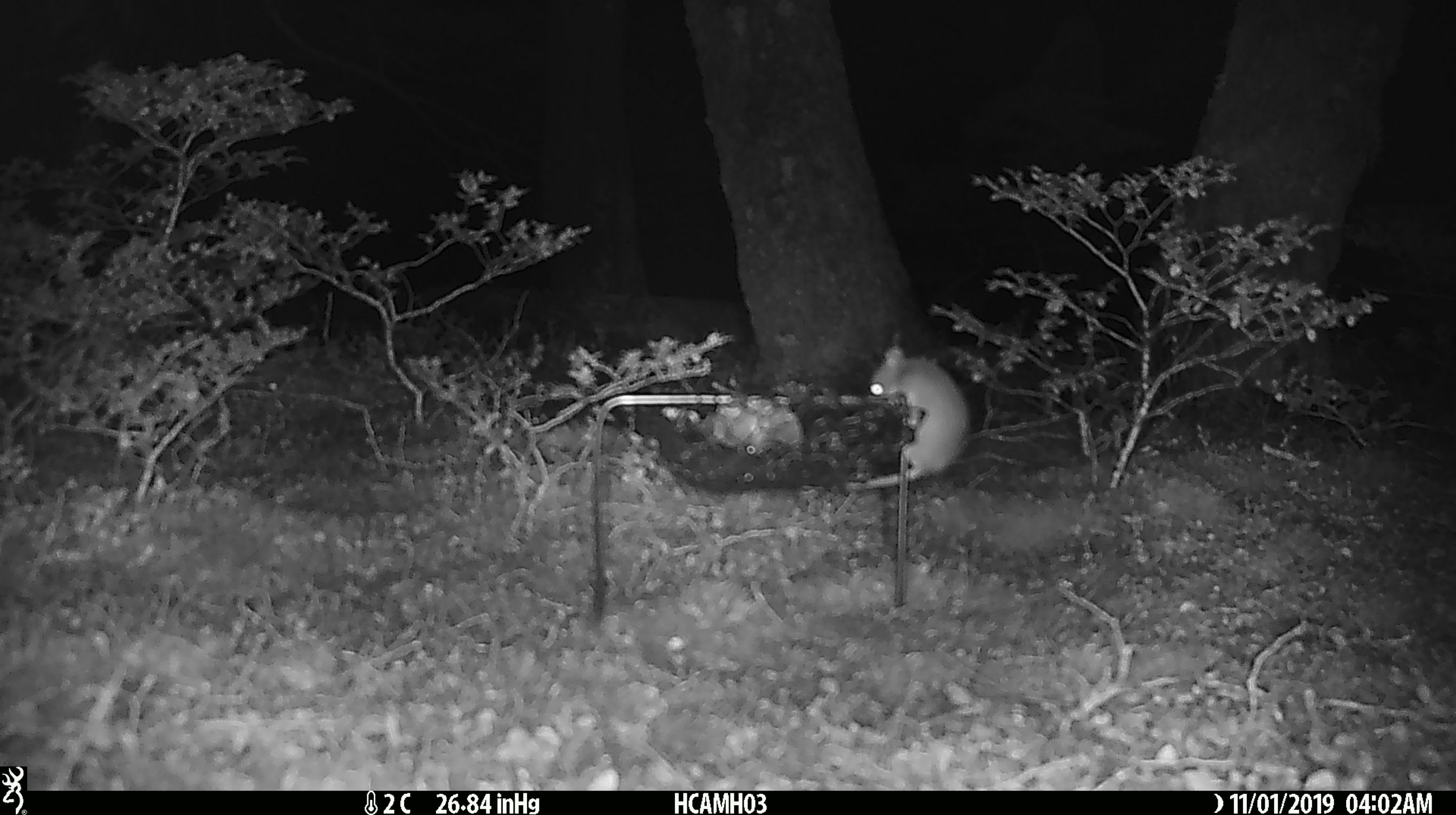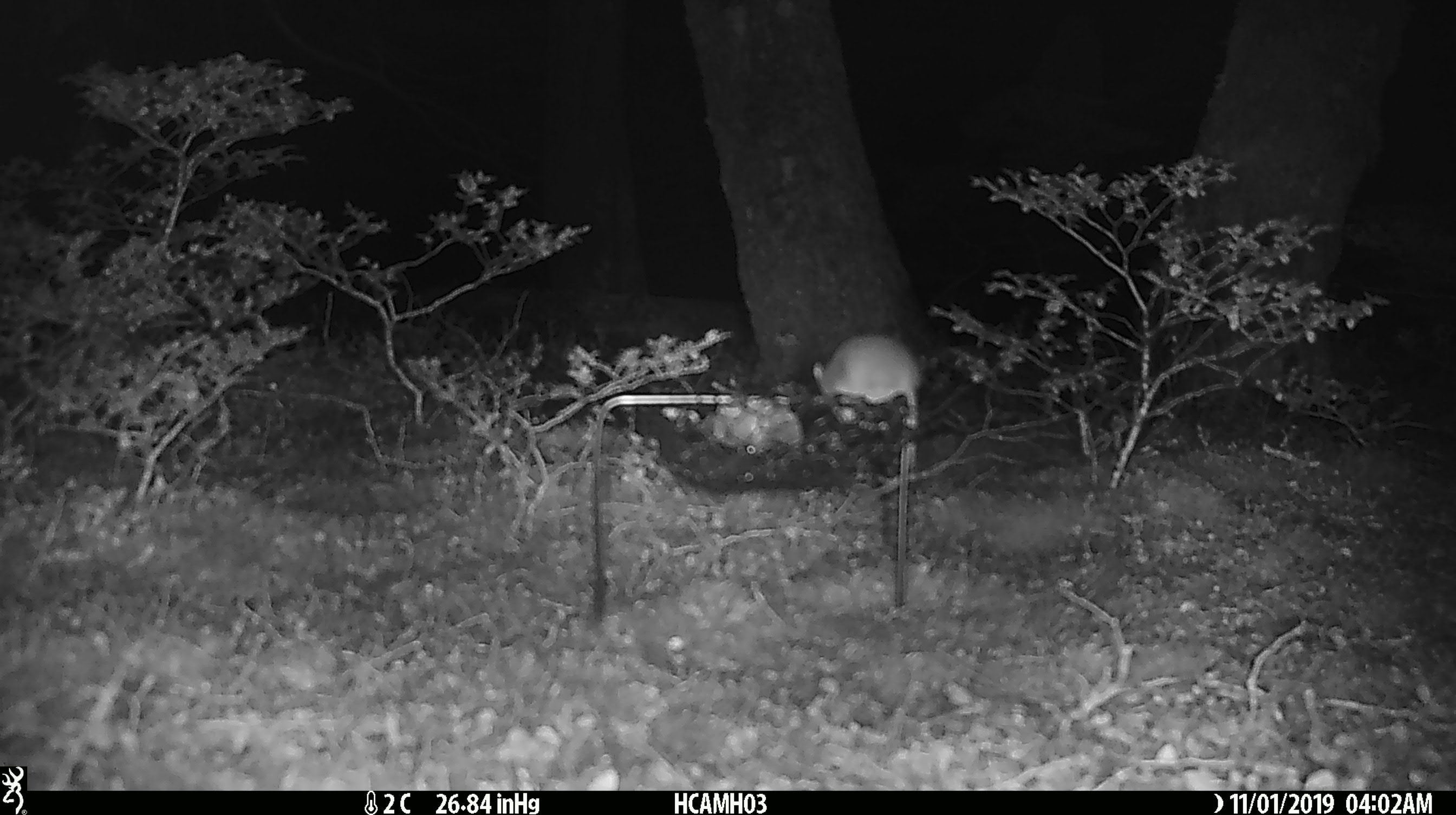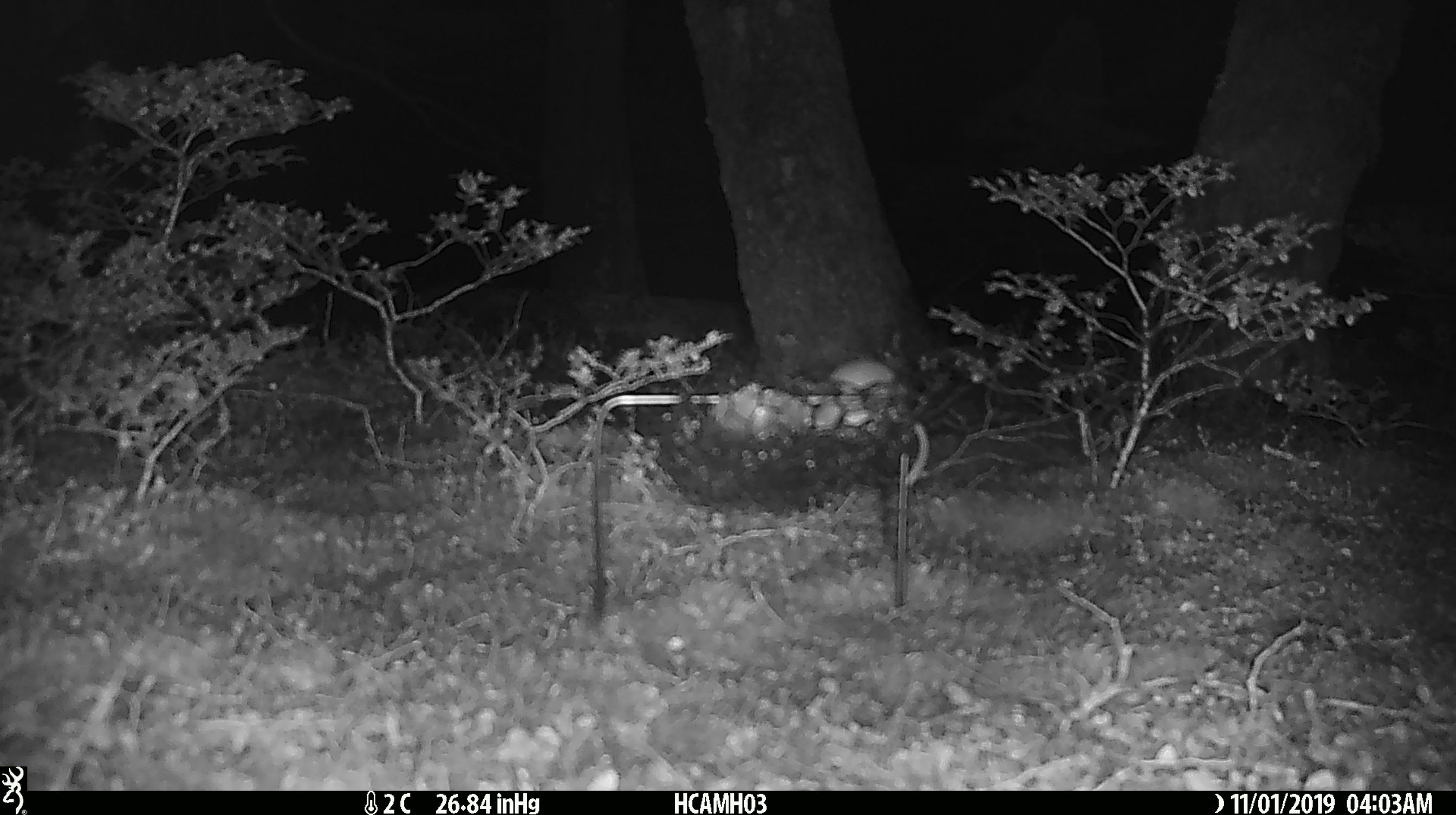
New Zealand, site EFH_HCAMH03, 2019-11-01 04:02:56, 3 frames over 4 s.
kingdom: Animalia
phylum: Chordata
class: Mammalia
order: Rodentia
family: Muridae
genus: Mus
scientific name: Mus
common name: mouse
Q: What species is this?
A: Mouse (Mus).